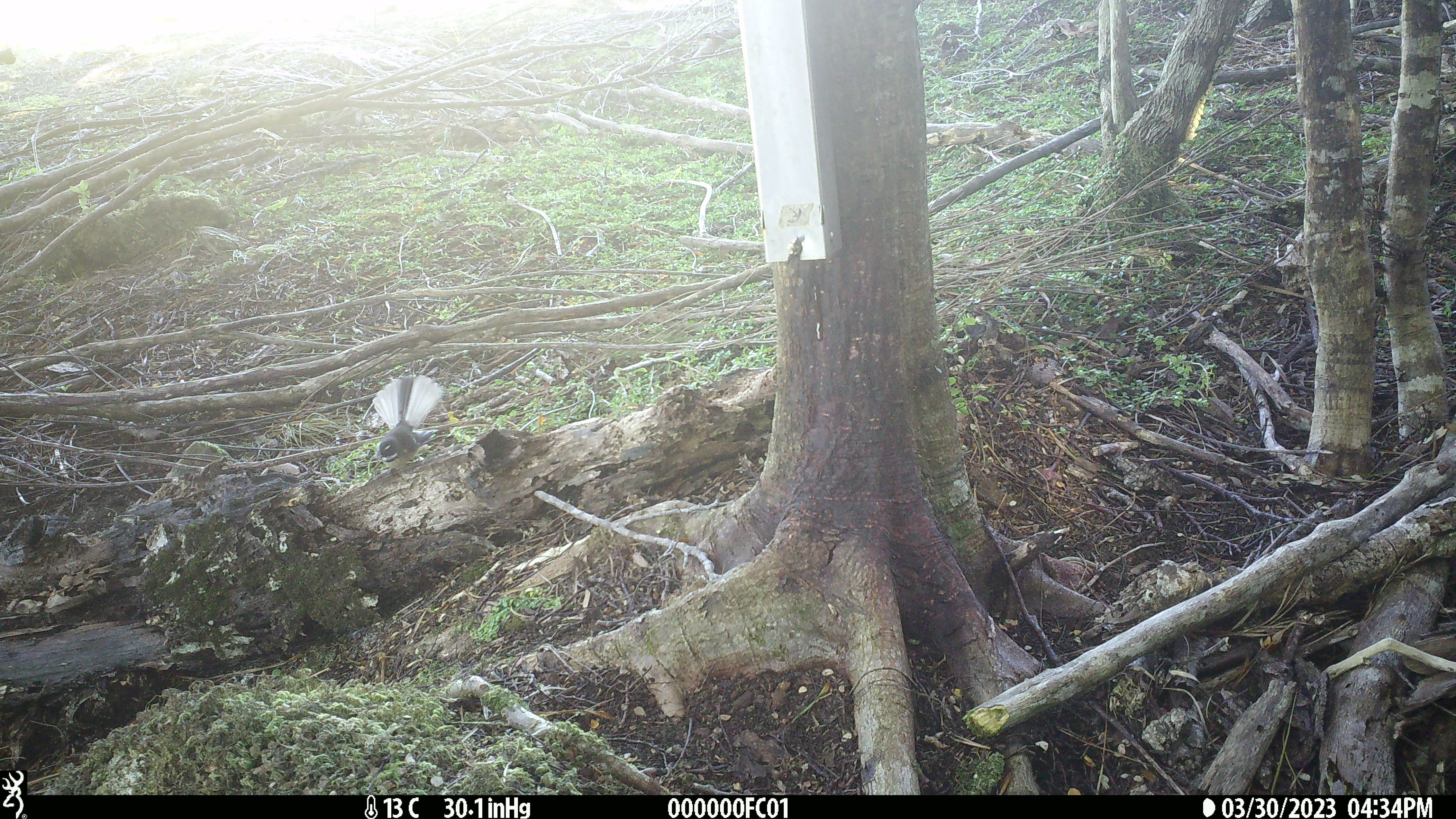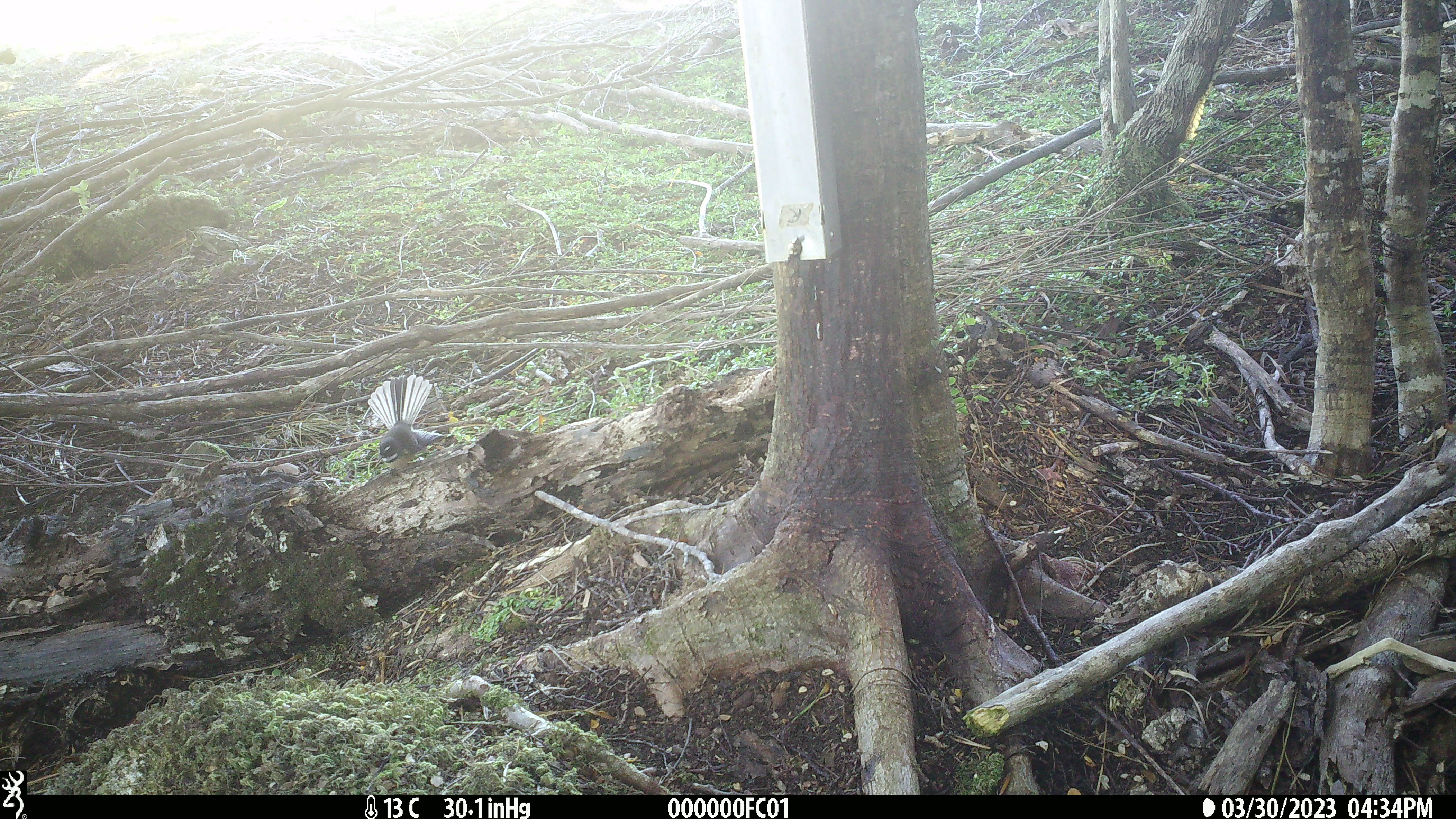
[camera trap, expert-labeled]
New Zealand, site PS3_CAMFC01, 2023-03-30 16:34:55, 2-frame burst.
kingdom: Animalia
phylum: Chordata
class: Aves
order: Passeriformes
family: Rhipiduridae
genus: Rhipidura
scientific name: Rhipidura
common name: fantails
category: fantail